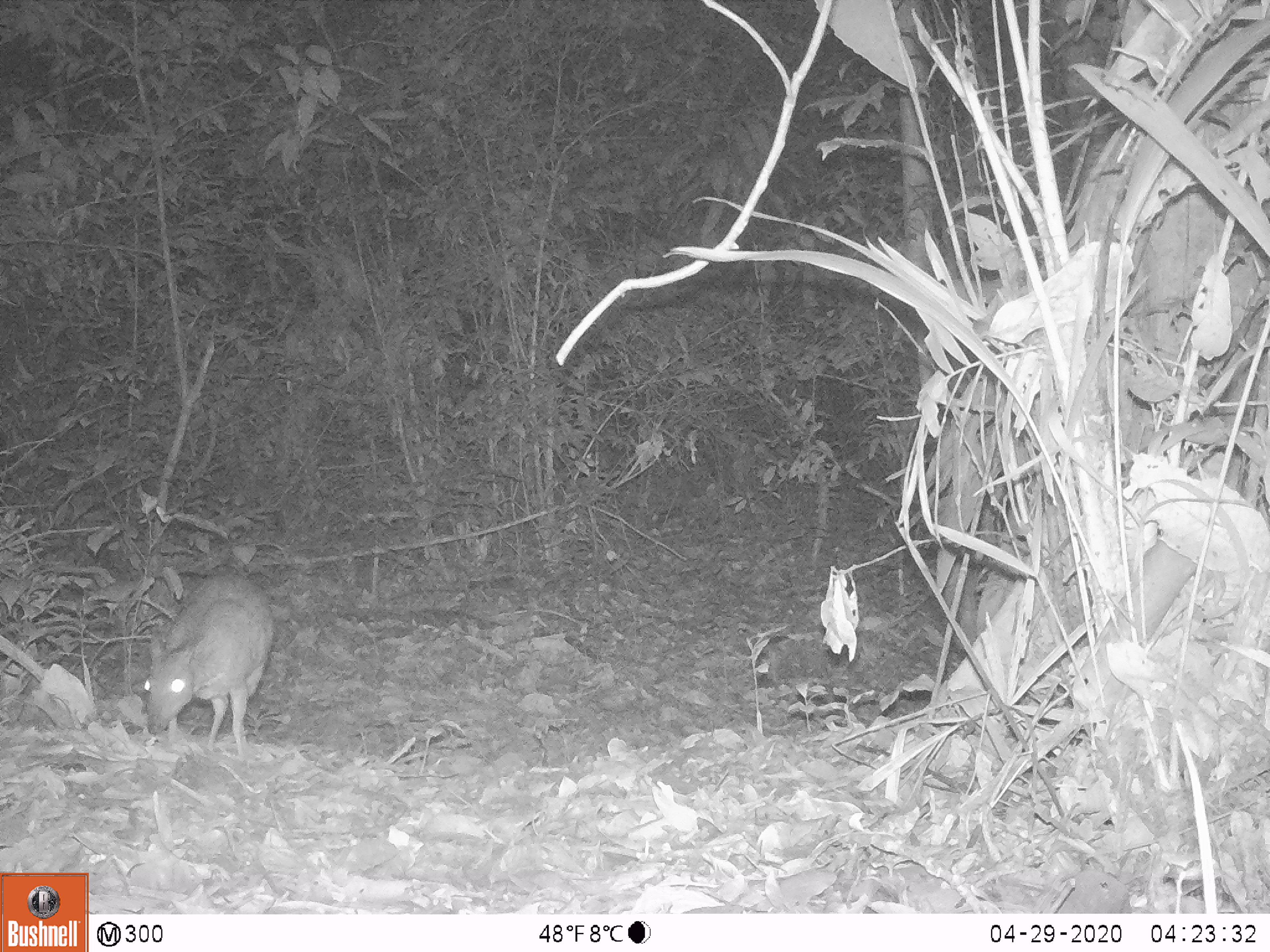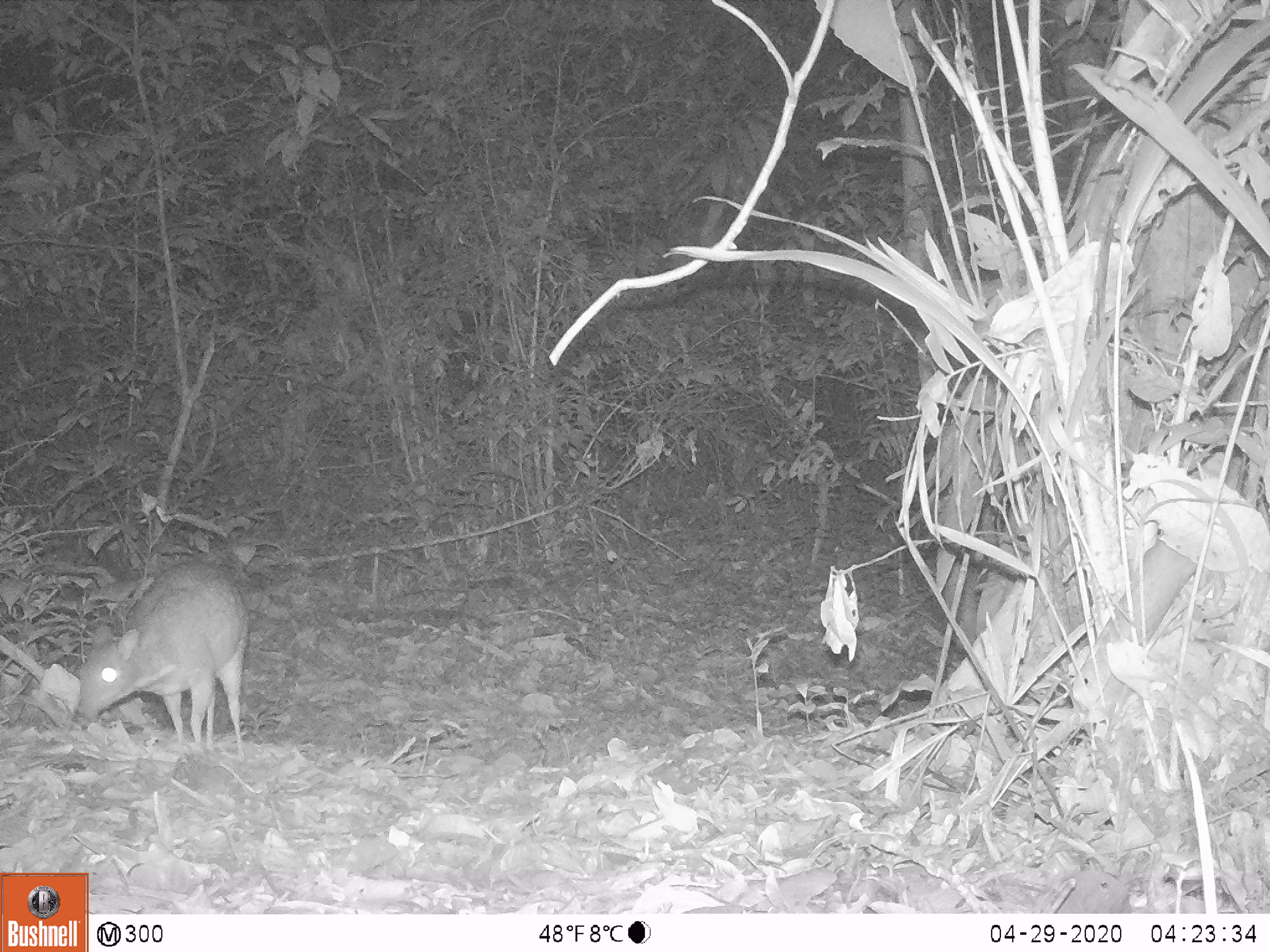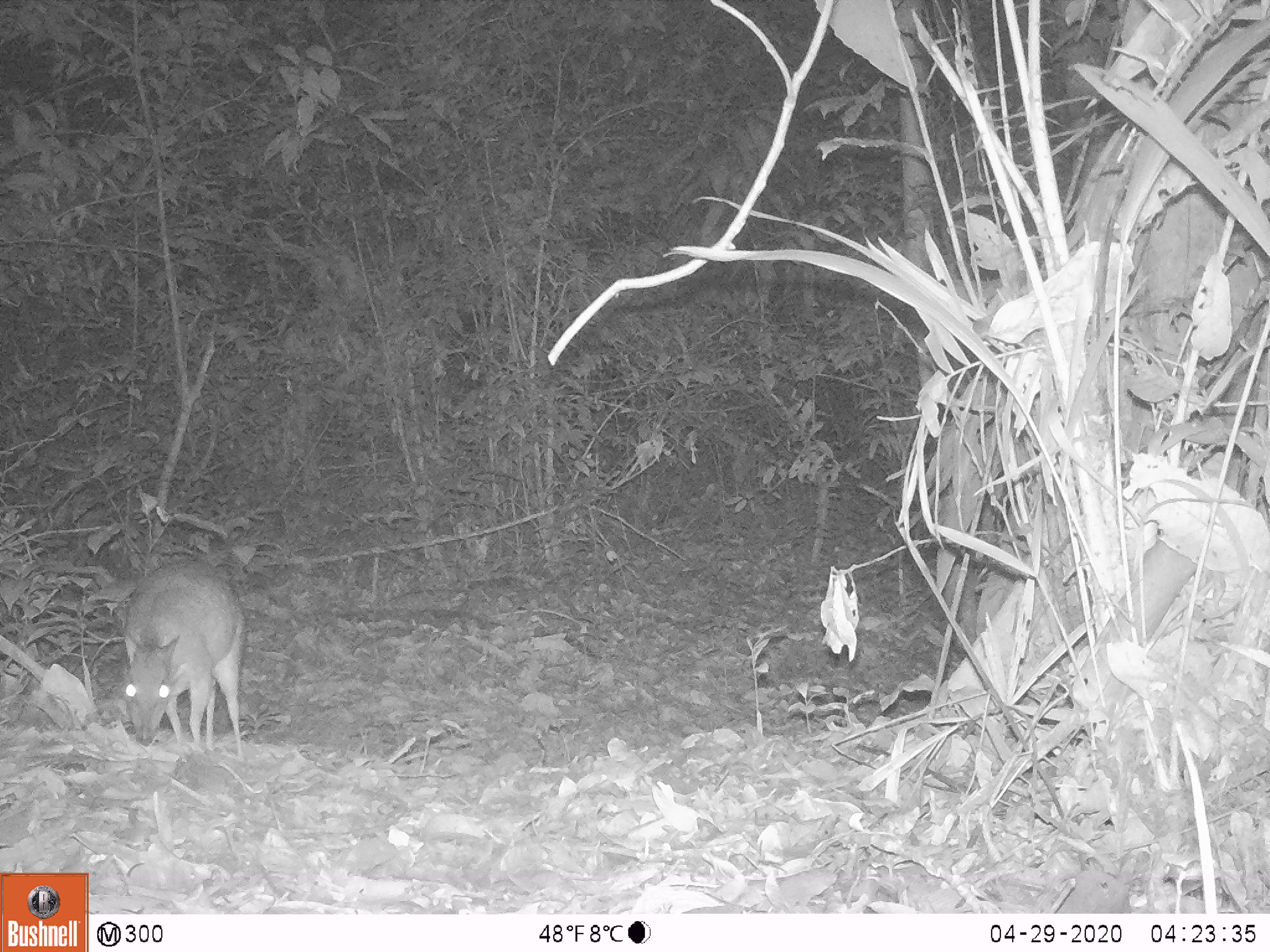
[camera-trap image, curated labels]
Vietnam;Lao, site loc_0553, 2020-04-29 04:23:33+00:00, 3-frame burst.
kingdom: Animalia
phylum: Chordata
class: Mammalia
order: Artiodactyla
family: Tragulidae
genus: Moschiola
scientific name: Moschiola meminna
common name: chevrotain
Chevrotain (Moschiola meminna). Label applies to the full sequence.